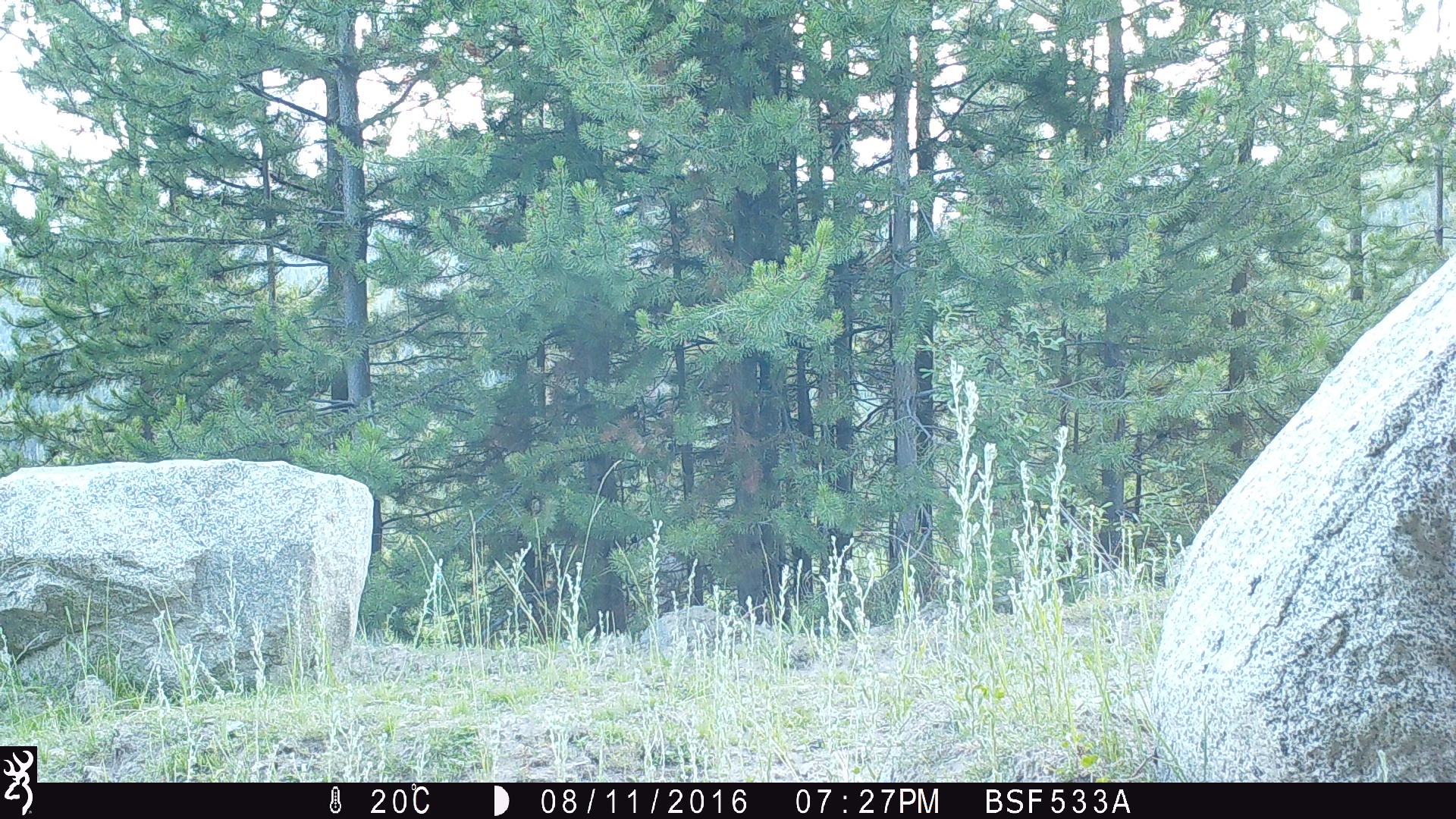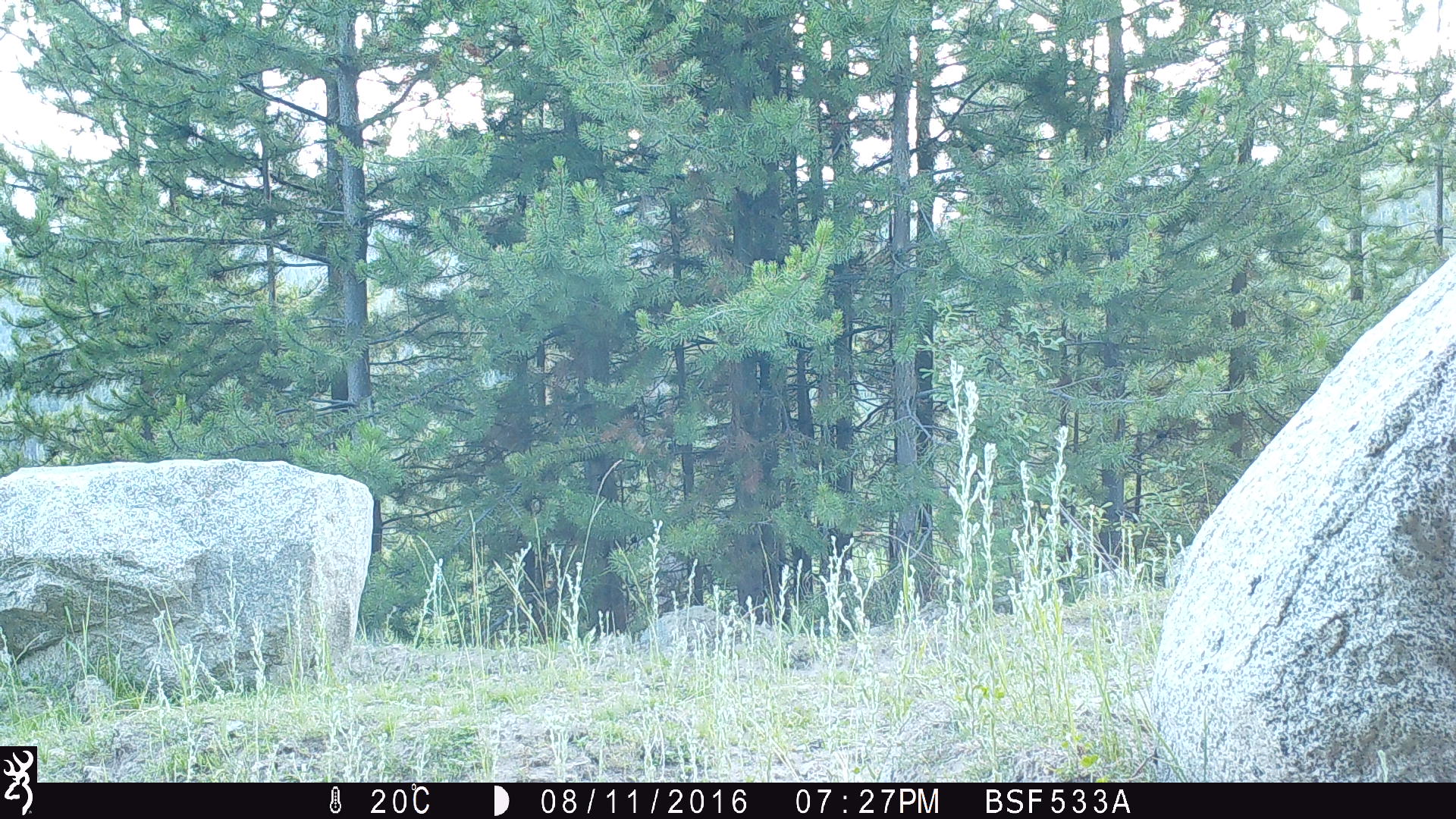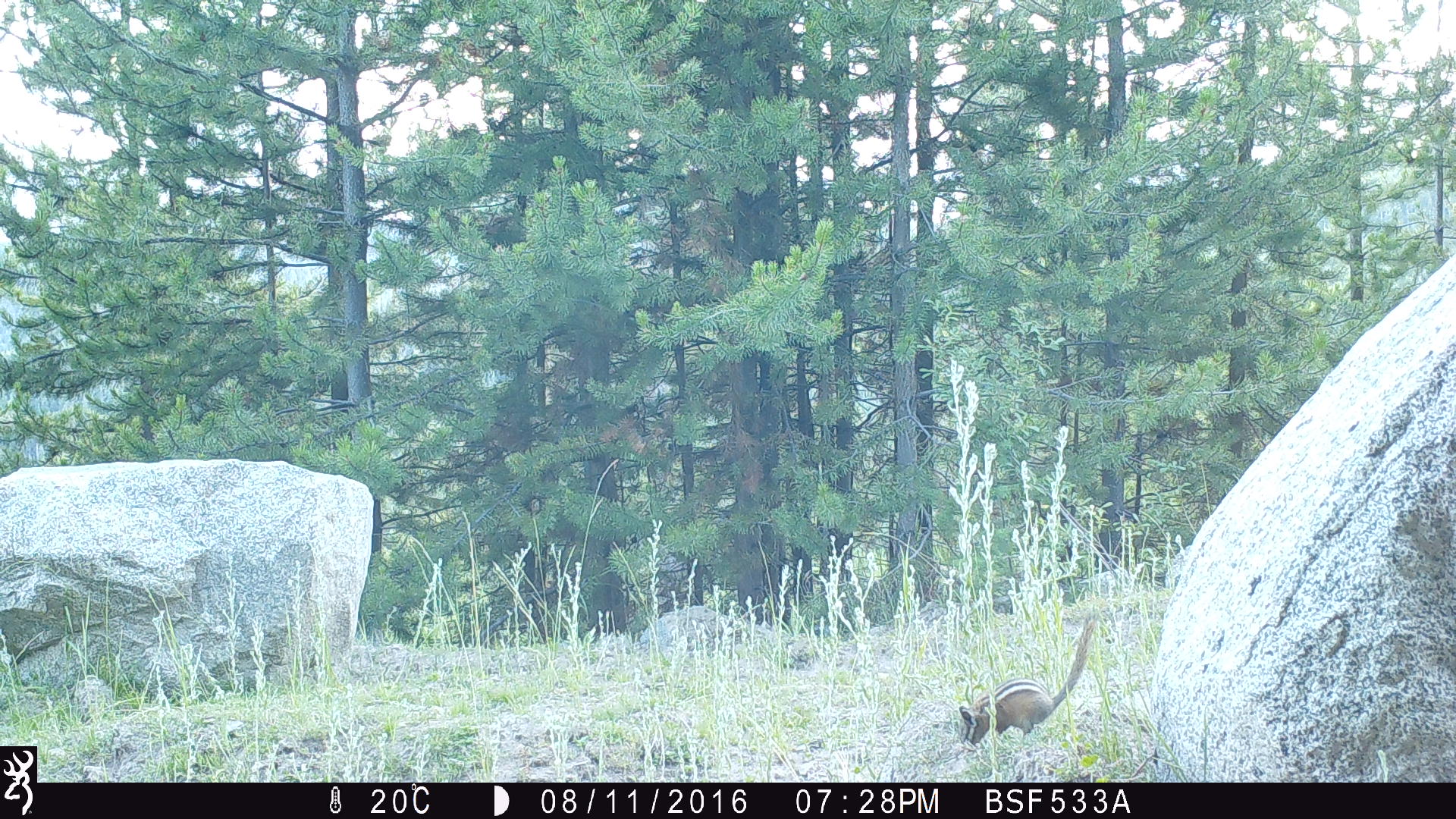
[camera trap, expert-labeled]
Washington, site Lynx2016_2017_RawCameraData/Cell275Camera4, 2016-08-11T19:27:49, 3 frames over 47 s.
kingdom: Animalia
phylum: Chordata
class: Mammalia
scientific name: Mammalia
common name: small mammal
Small mammal (Mammalia). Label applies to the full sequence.